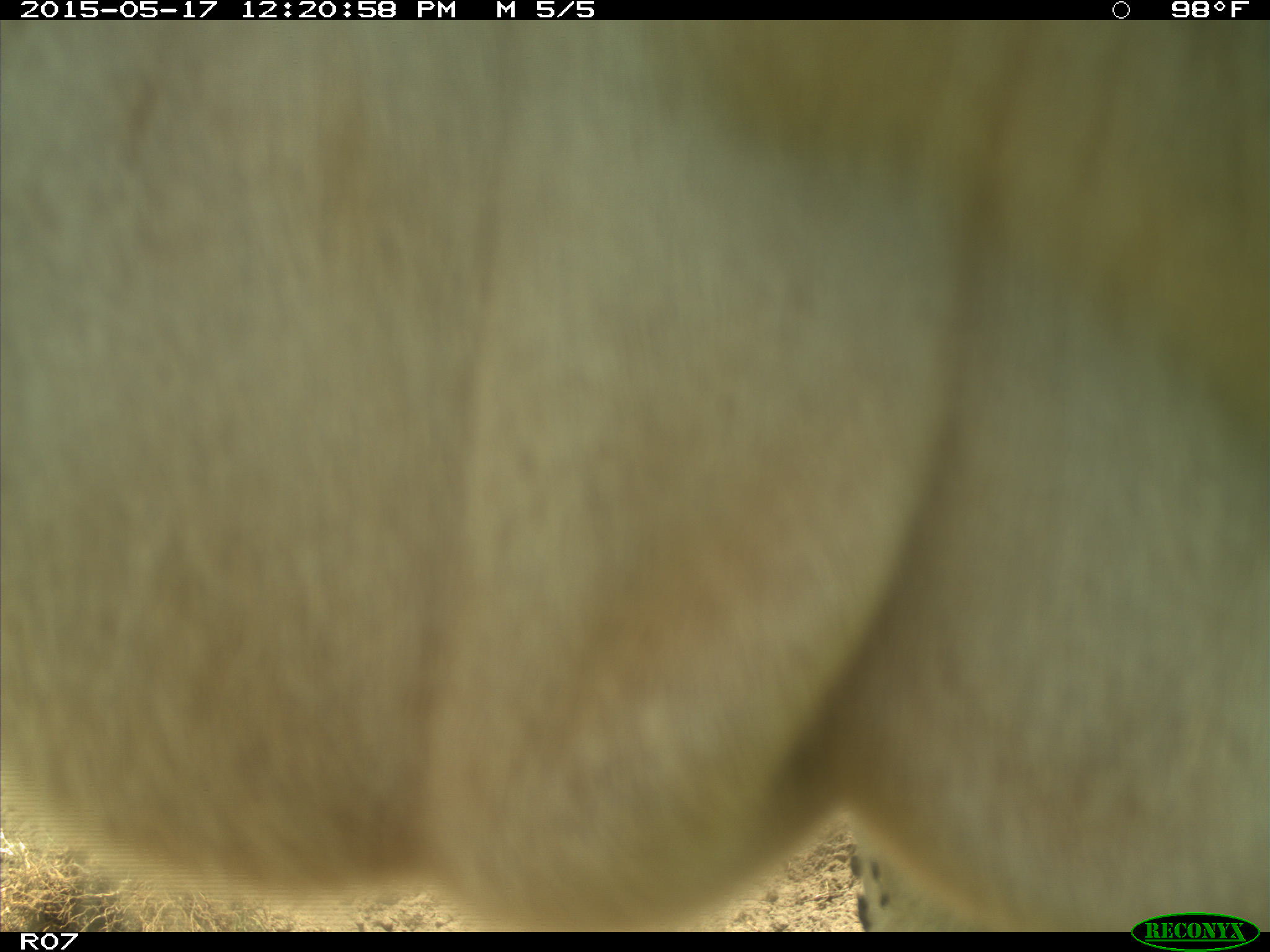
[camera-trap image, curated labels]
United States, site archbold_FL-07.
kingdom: Animalia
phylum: Chordata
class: Mammalia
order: Artiodactyla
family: Bovidae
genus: Bos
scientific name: Bos taurus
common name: domestic cow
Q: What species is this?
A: Bos taurus (domestic cow).